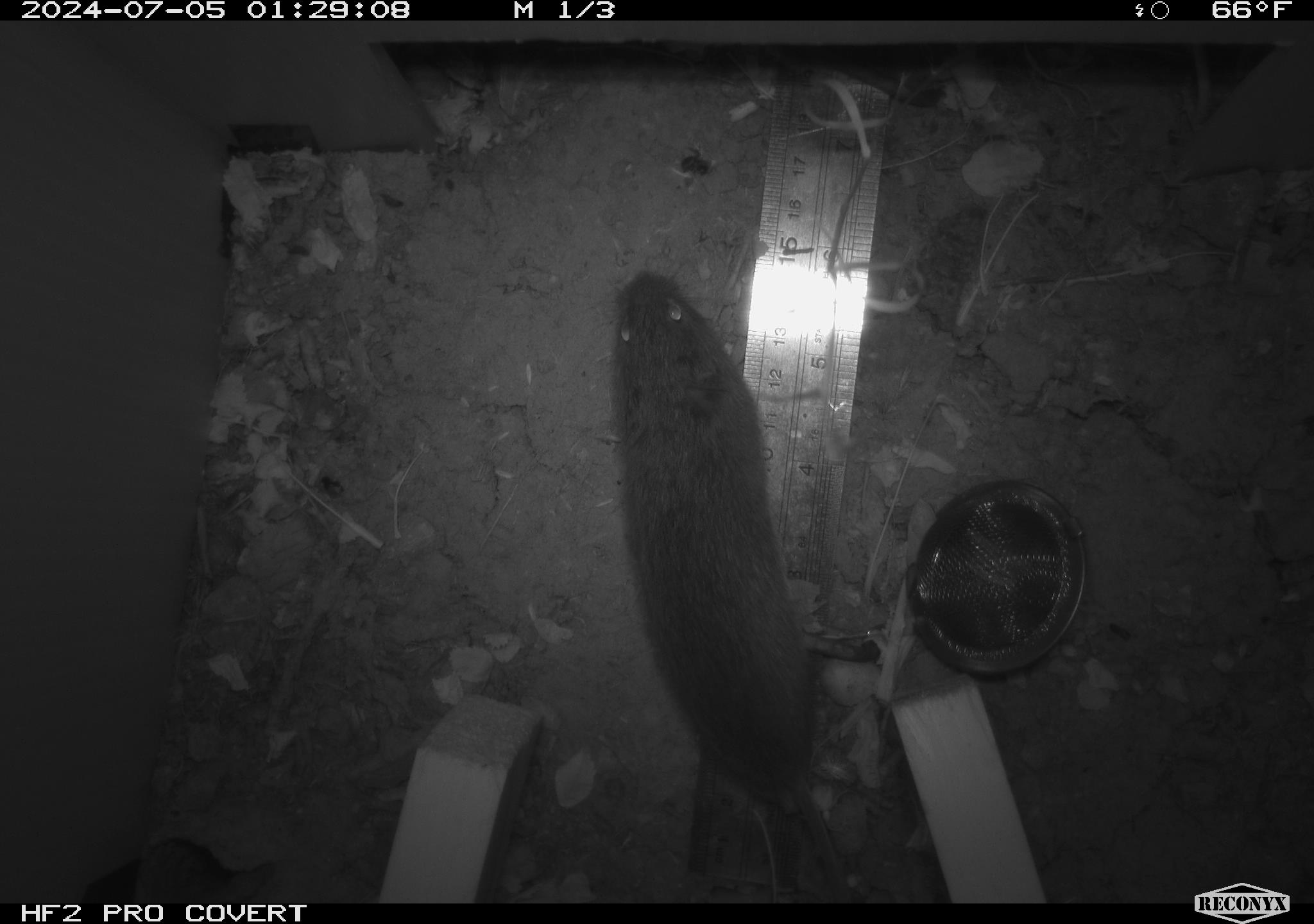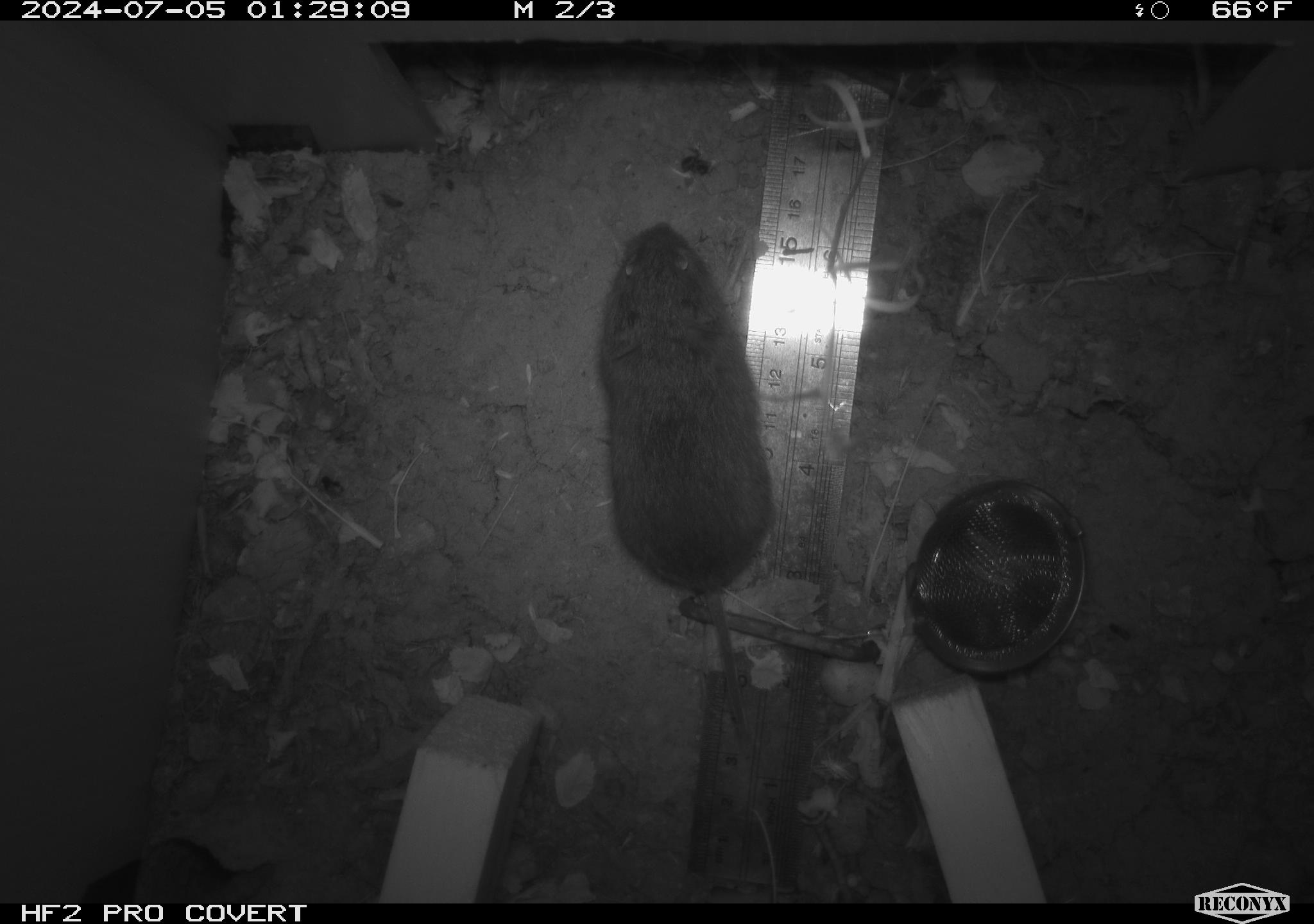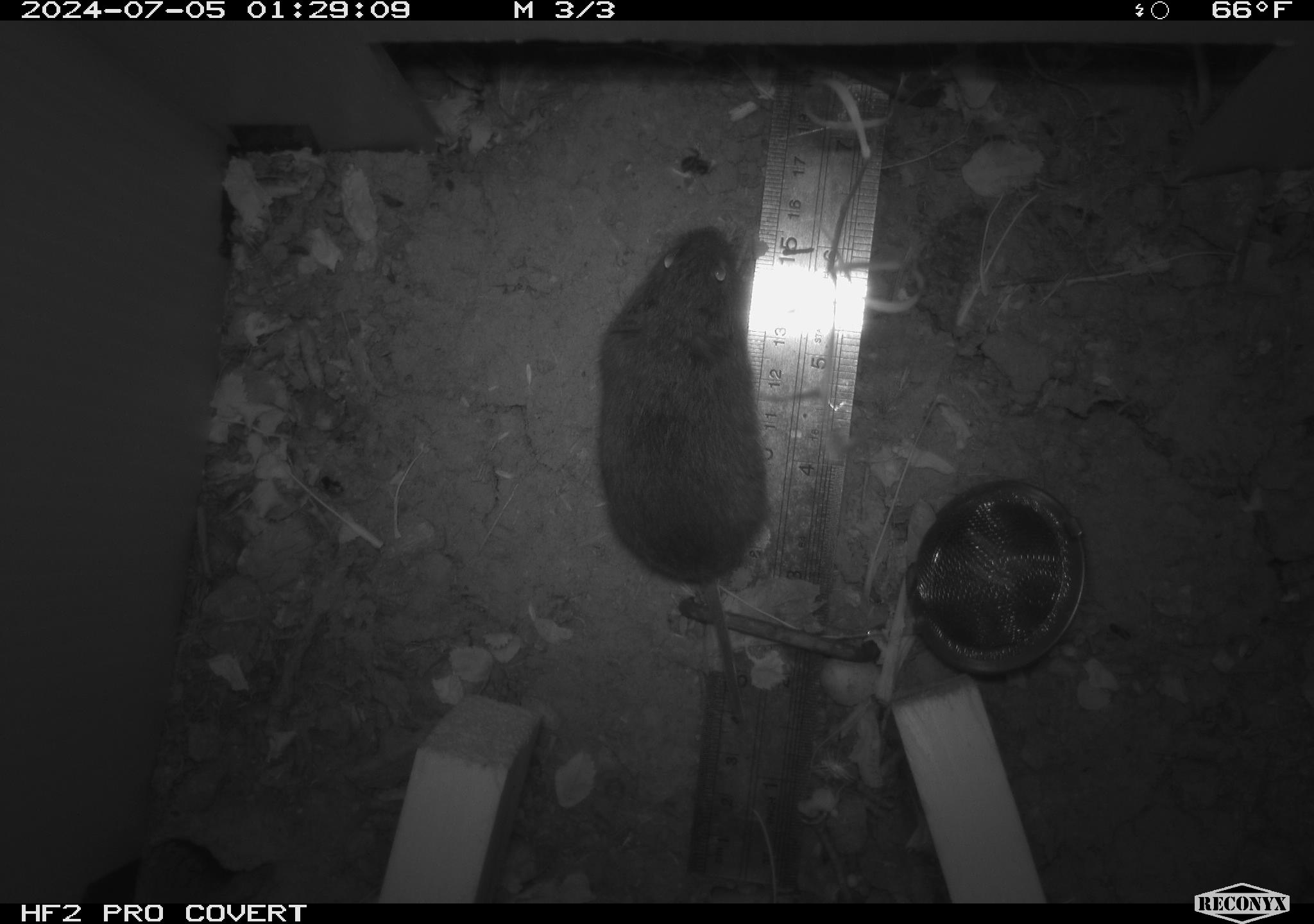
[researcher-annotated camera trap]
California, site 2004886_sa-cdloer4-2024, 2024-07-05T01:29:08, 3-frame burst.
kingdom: Animalia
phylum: Chordata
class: Mammalia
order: Rodentia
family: Cricetidae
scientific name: Arvicolinae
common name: voles, lemmings, and muskrats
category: arvicolinae subfamily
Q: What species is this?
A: Arvicolinae subfamily (voles, lemmings, and muskrats) (Arvicolinae).